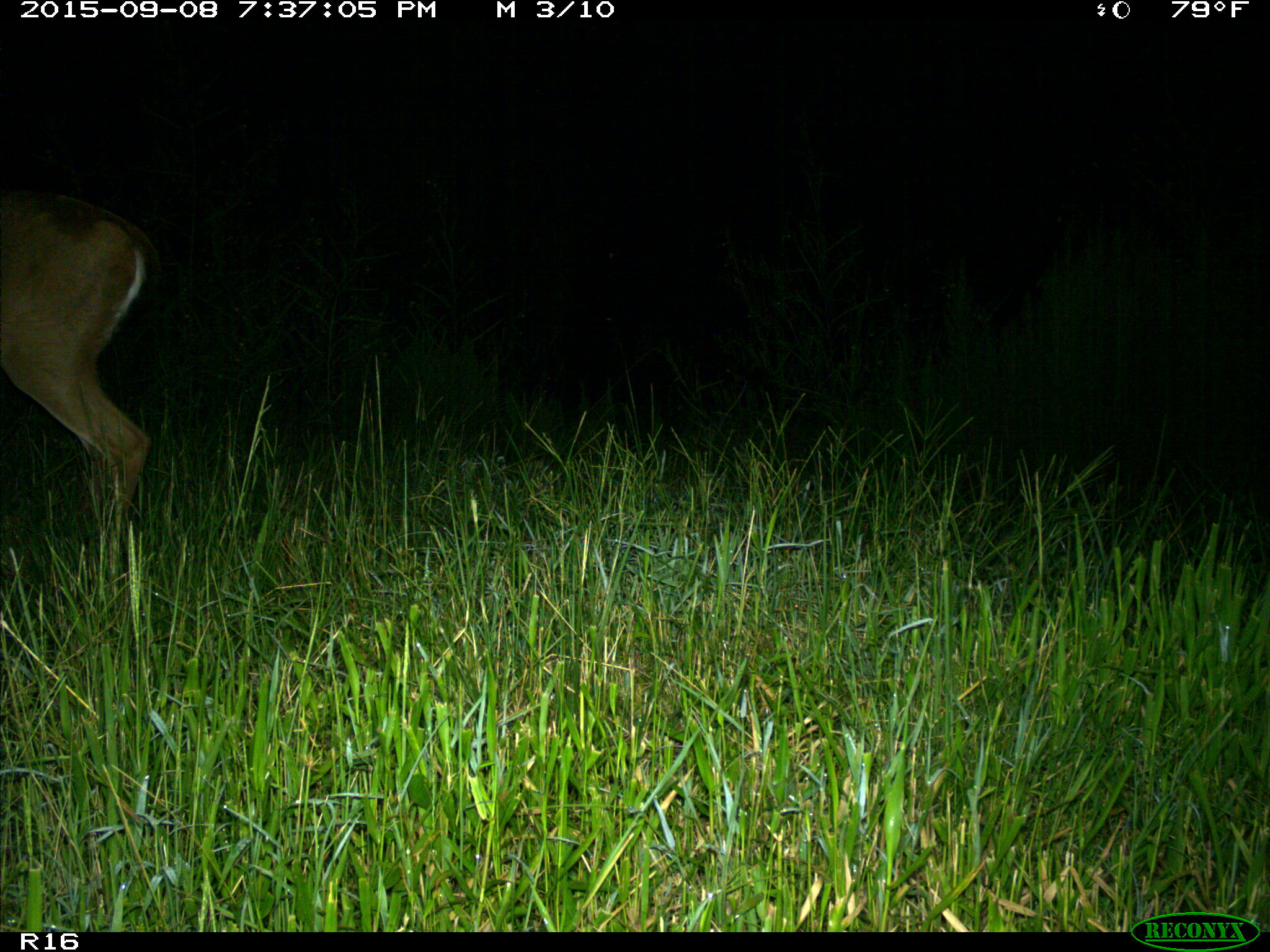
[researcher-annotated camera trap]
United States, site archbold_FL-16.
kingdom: Animalia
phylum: Chordata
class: Mammalia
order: Artiodactyla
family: Cervidae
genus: Odocoileus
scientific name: Odocoileus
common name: deer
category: unidentified deer